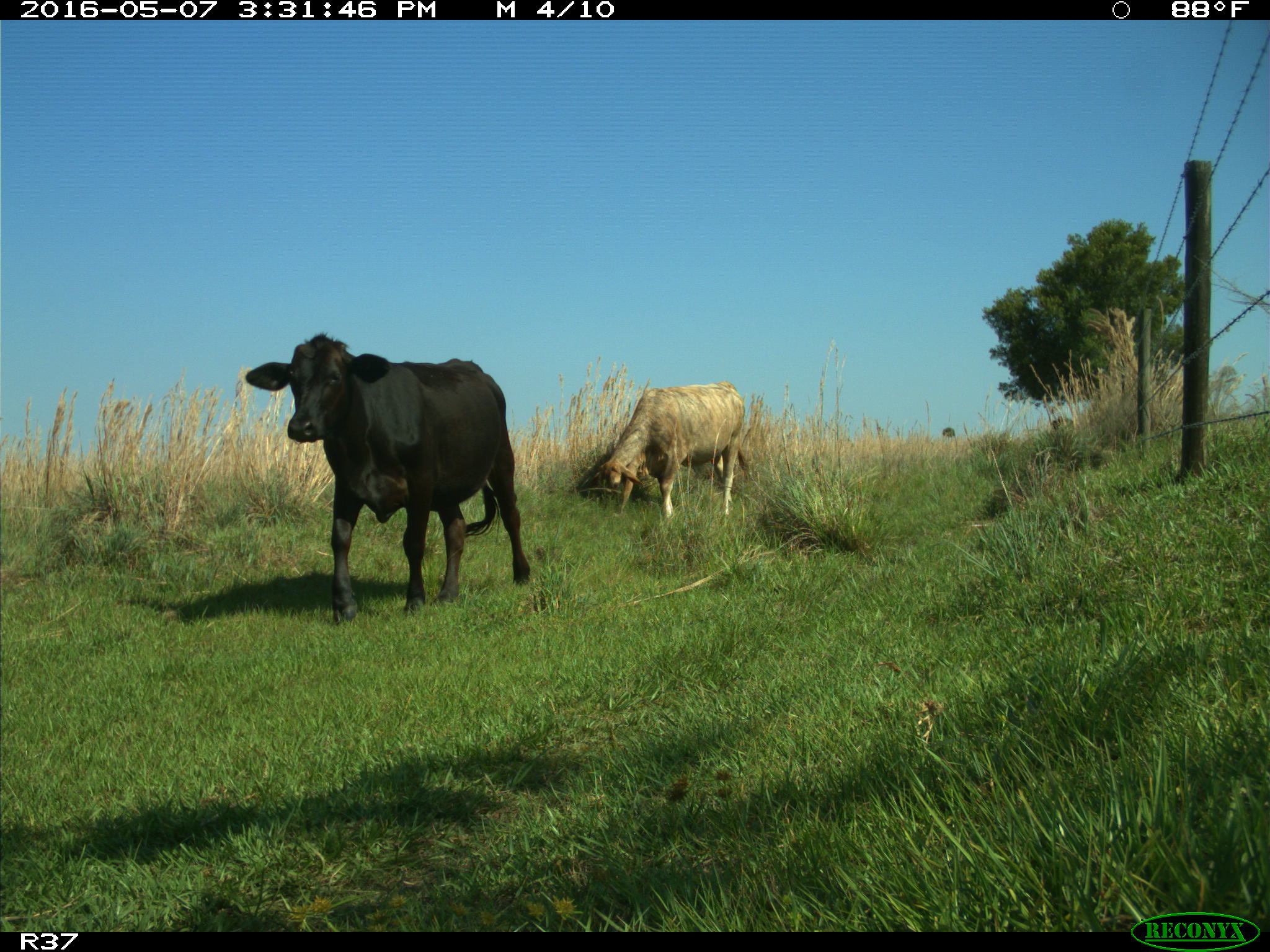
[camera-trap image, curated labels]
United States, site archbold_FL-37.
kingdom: Animalia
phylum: Chordata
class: Mammalia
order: Artiodactyla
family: Bovidae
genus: Bos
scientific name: Bos taurus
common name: domestic cow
Bos taurus (domestic cow).